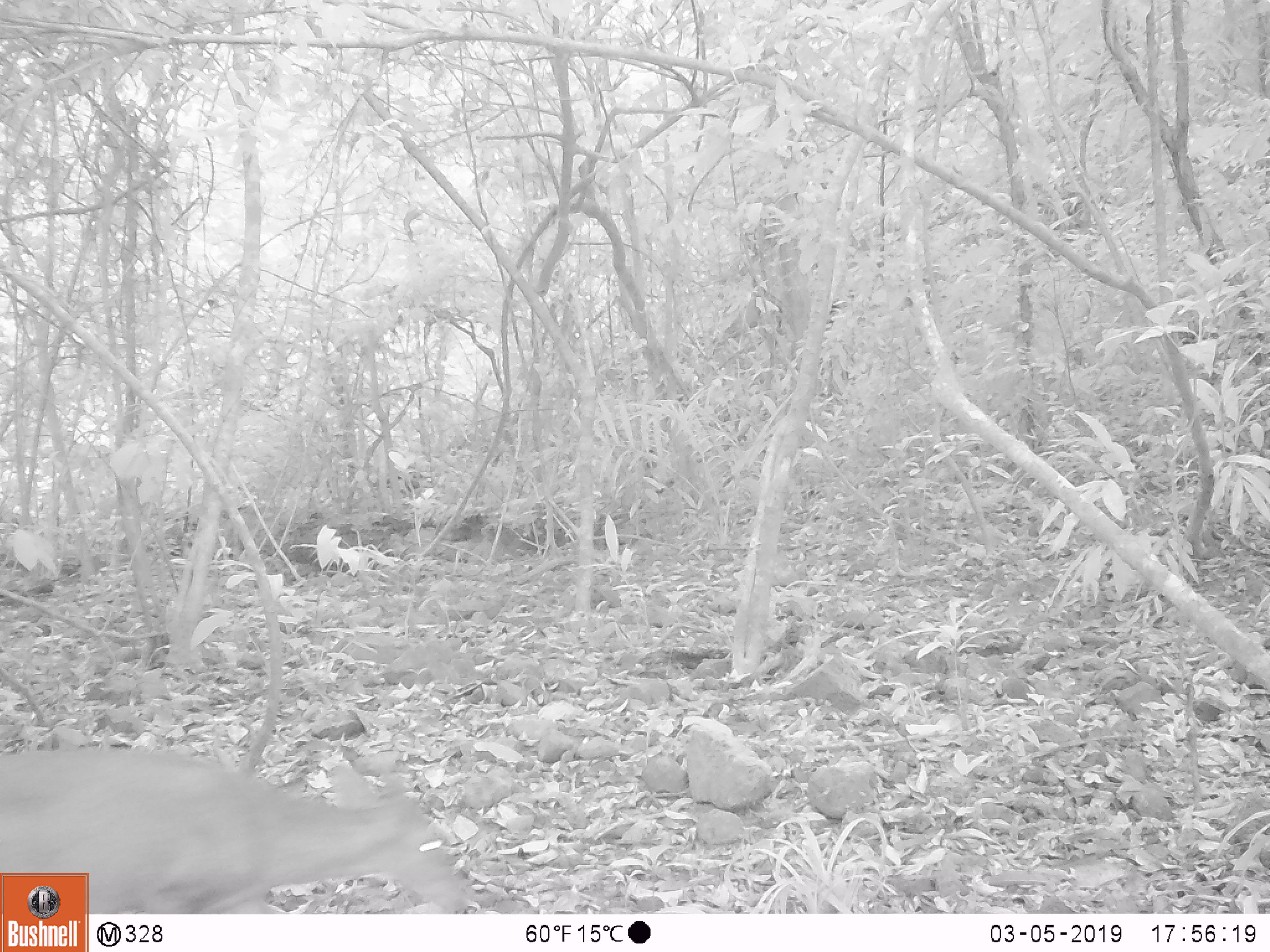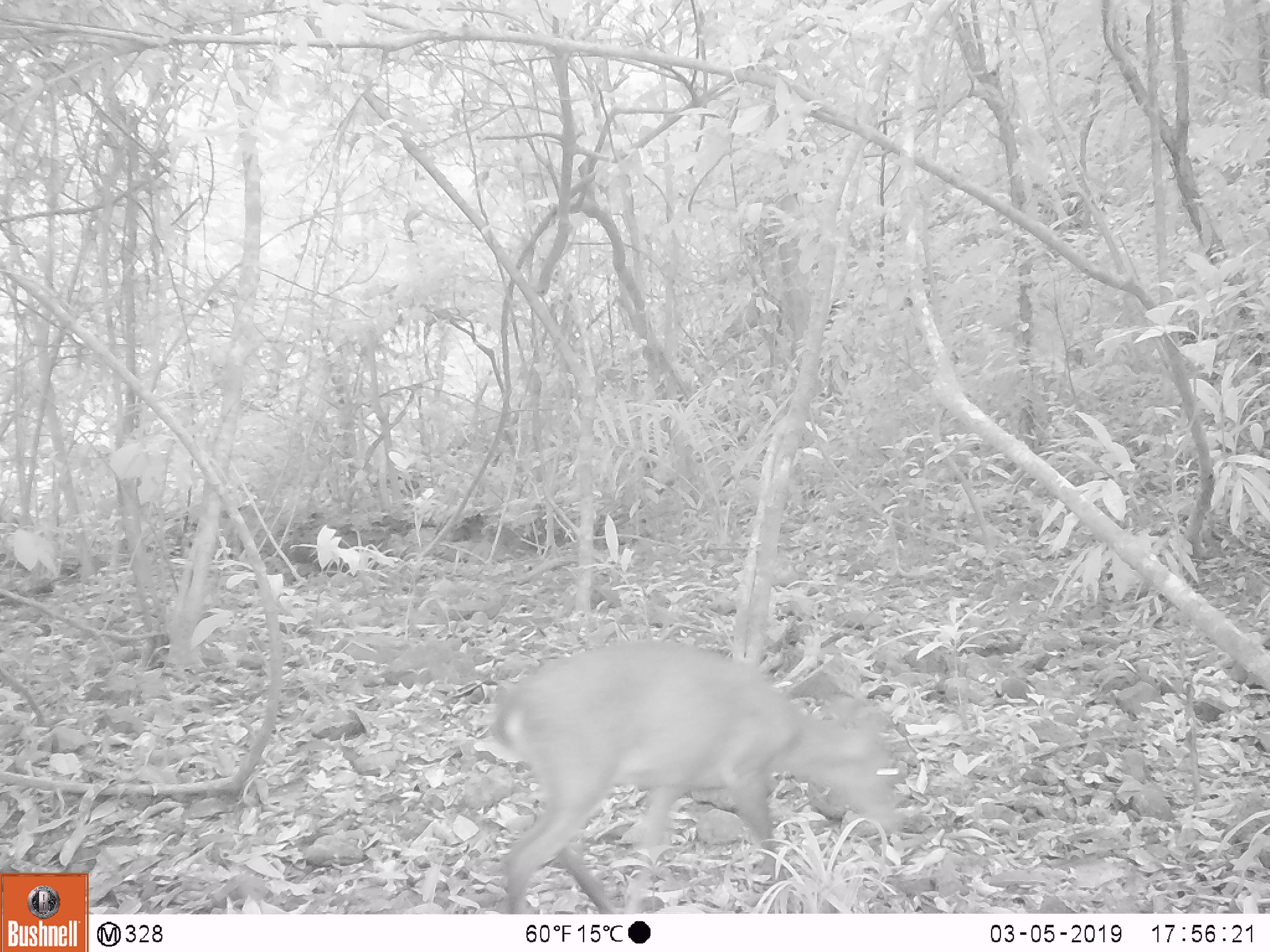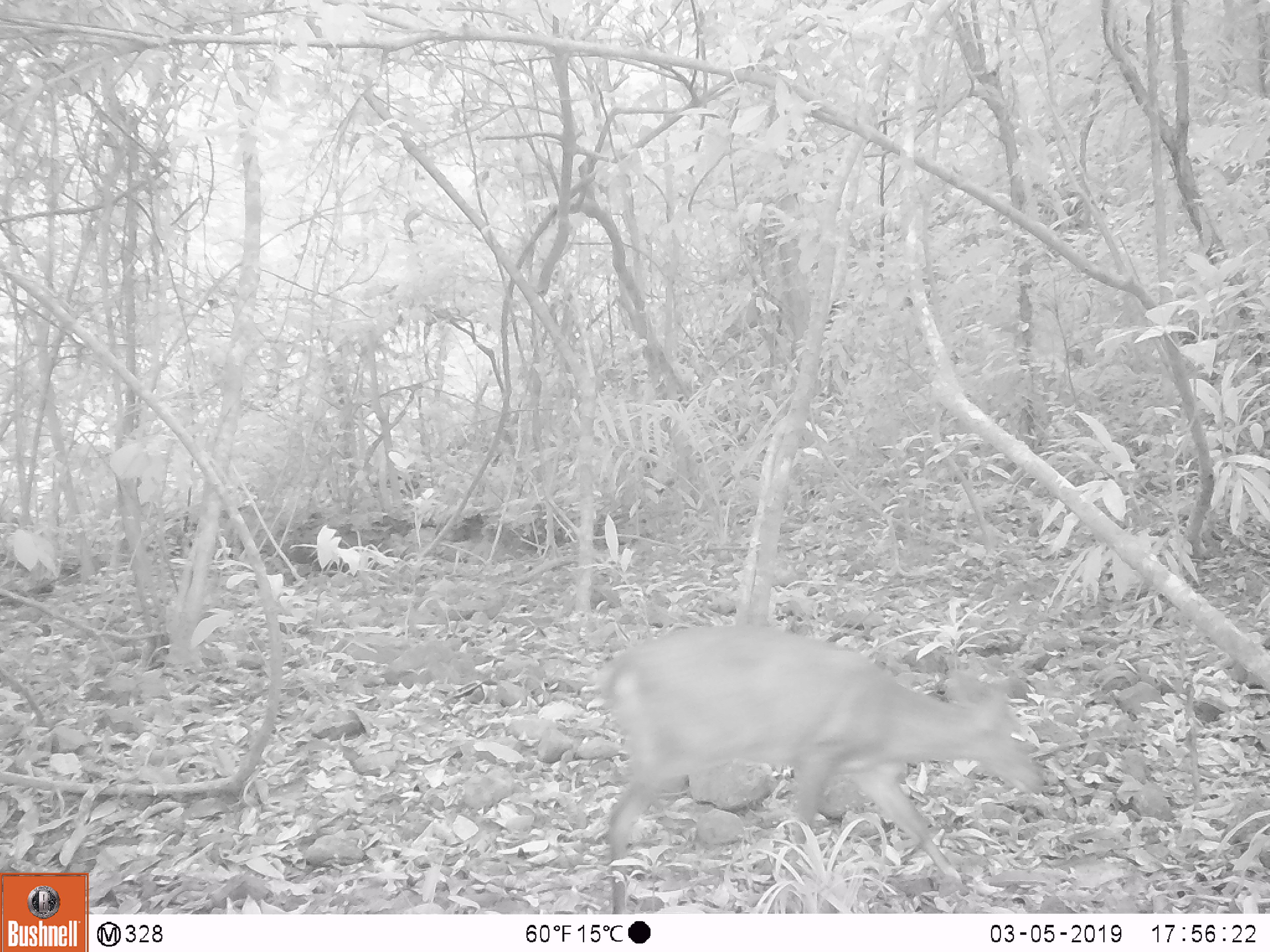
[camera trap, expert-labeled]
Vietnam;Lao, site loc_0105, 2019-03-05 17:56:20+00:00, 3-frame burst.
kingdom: Animalia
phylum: Chordata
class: Mammalia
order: Artiodactyla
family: Cervidae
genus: Muntiacus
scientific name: Muntiacus vuquangensis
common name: large-antlered muntjac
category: large antlered muntjac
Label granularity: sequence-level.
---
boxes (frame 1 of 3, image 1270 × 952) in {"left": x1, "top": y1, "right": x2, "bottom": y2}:
large antlered muntjac: {"left": 0, "top": 747, "right": 473, "bottom": 914}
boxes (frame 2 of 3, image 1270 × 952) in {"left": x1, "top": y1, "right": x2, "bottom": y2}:
large antlered muntjac: {"left": 494, "top": 638, "right": 905, "bottom": 913}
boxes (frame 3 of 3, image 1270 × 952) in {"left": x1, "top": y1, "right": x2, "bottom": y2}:
large antlered muntjac: {"left": 602, "top": 624, "right": 1045, "bottom": 913}